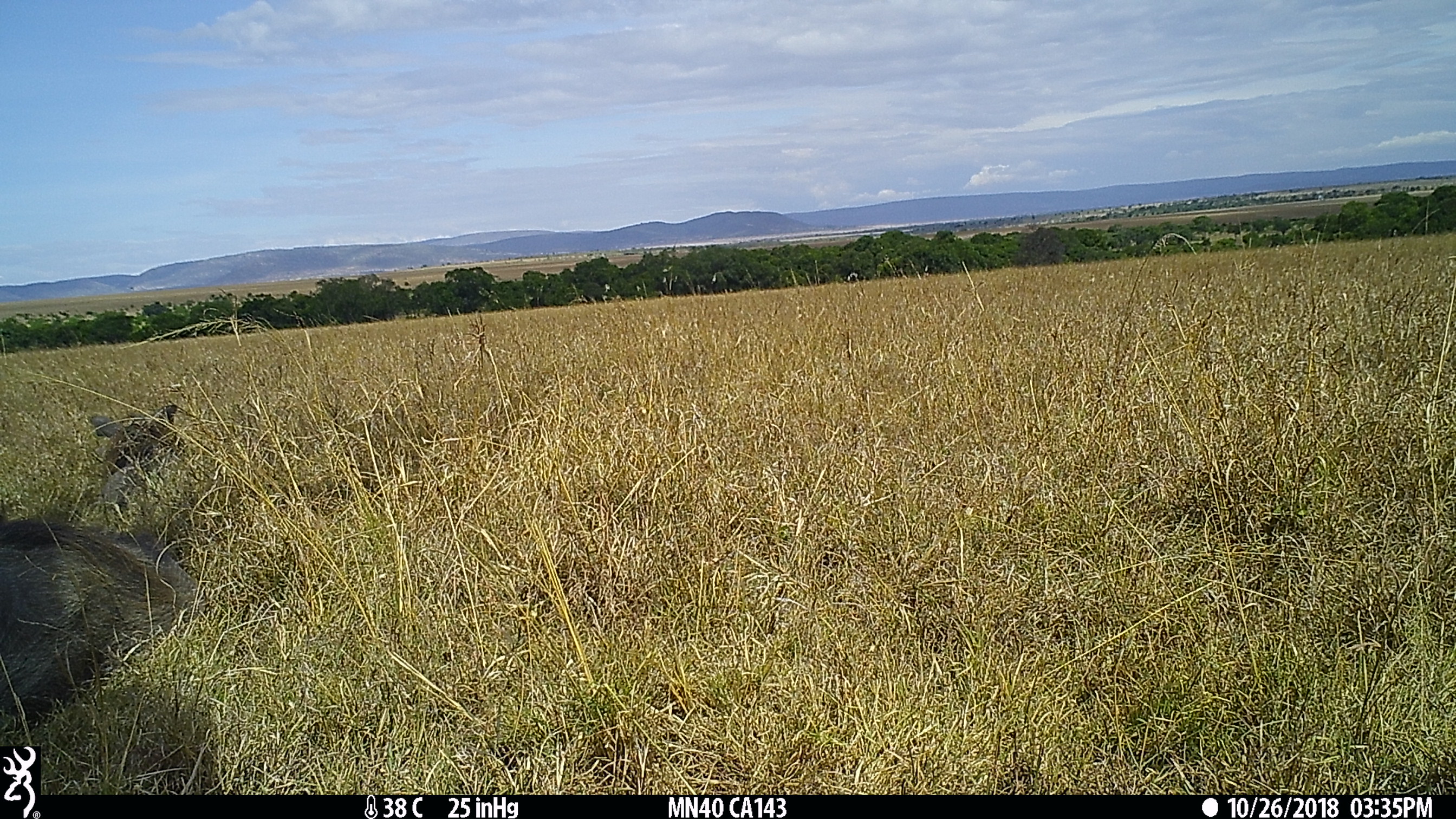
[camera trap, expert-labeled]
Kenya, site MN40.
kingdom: Animalia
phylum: Chordata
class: Mammalia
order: Artiodactyla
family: Suidae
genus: Phacochoerus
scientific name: Phacochoerus africanus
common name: common warthog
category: warthog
Warthog (common warthog) (Phacochoerus africanus).